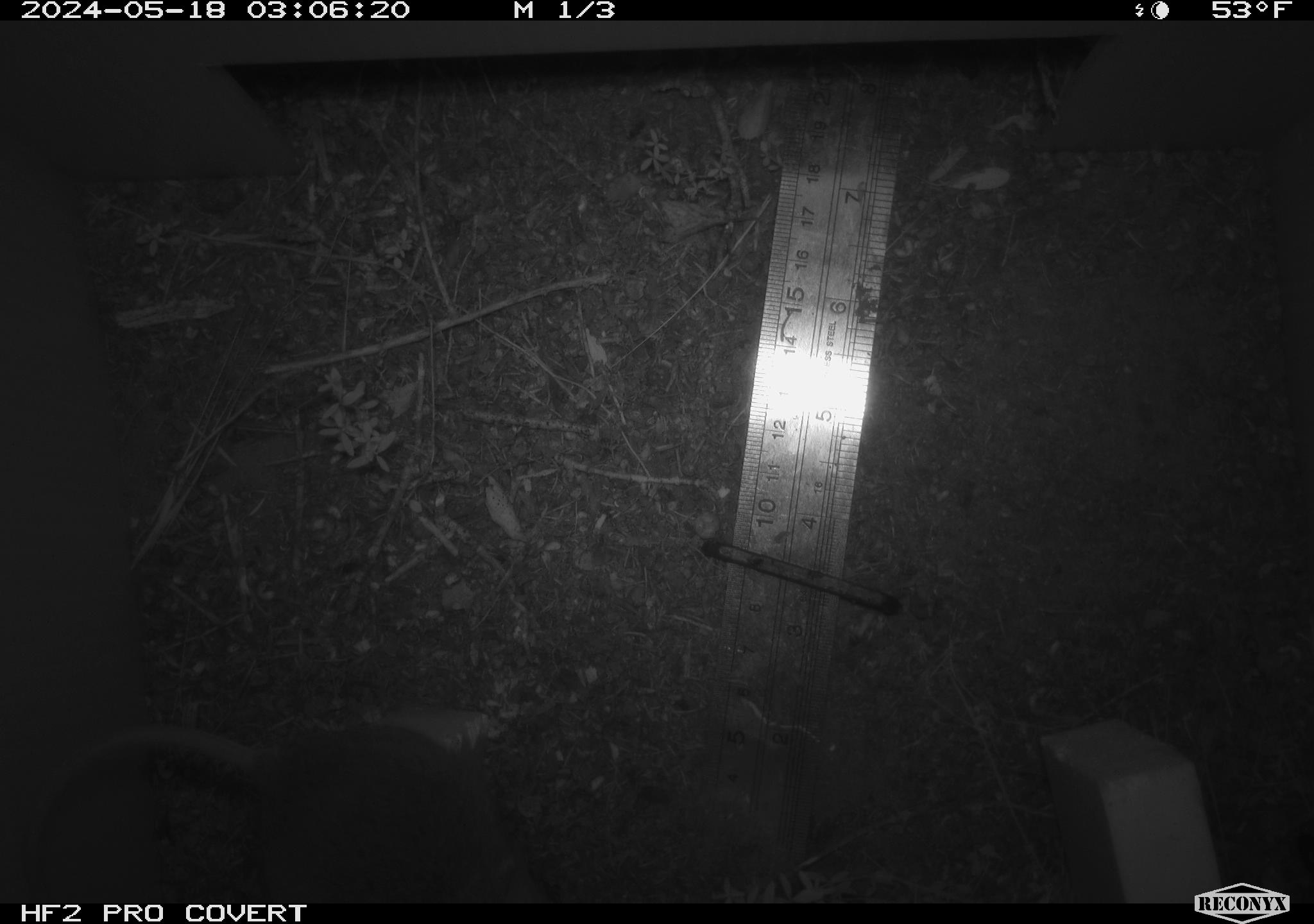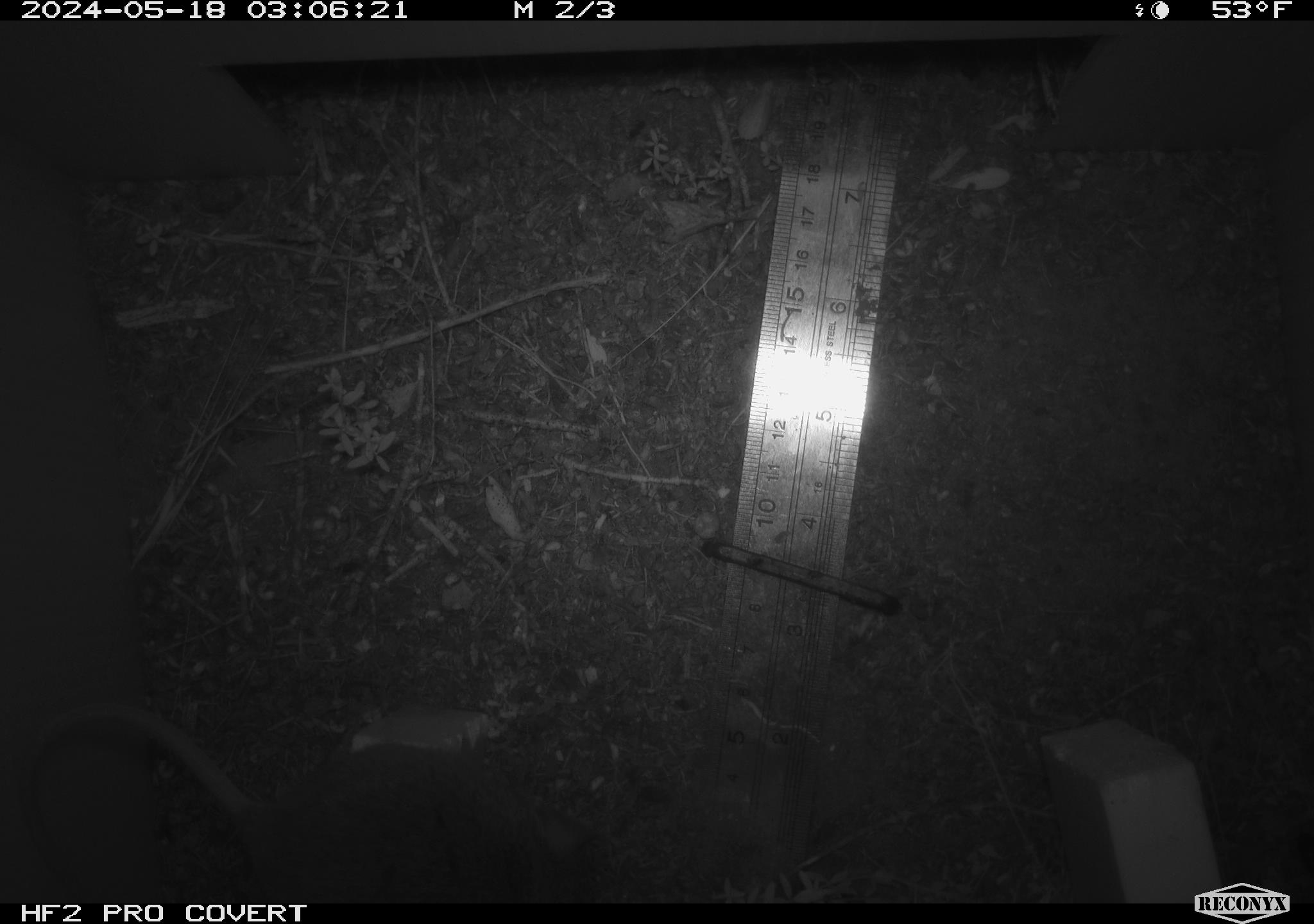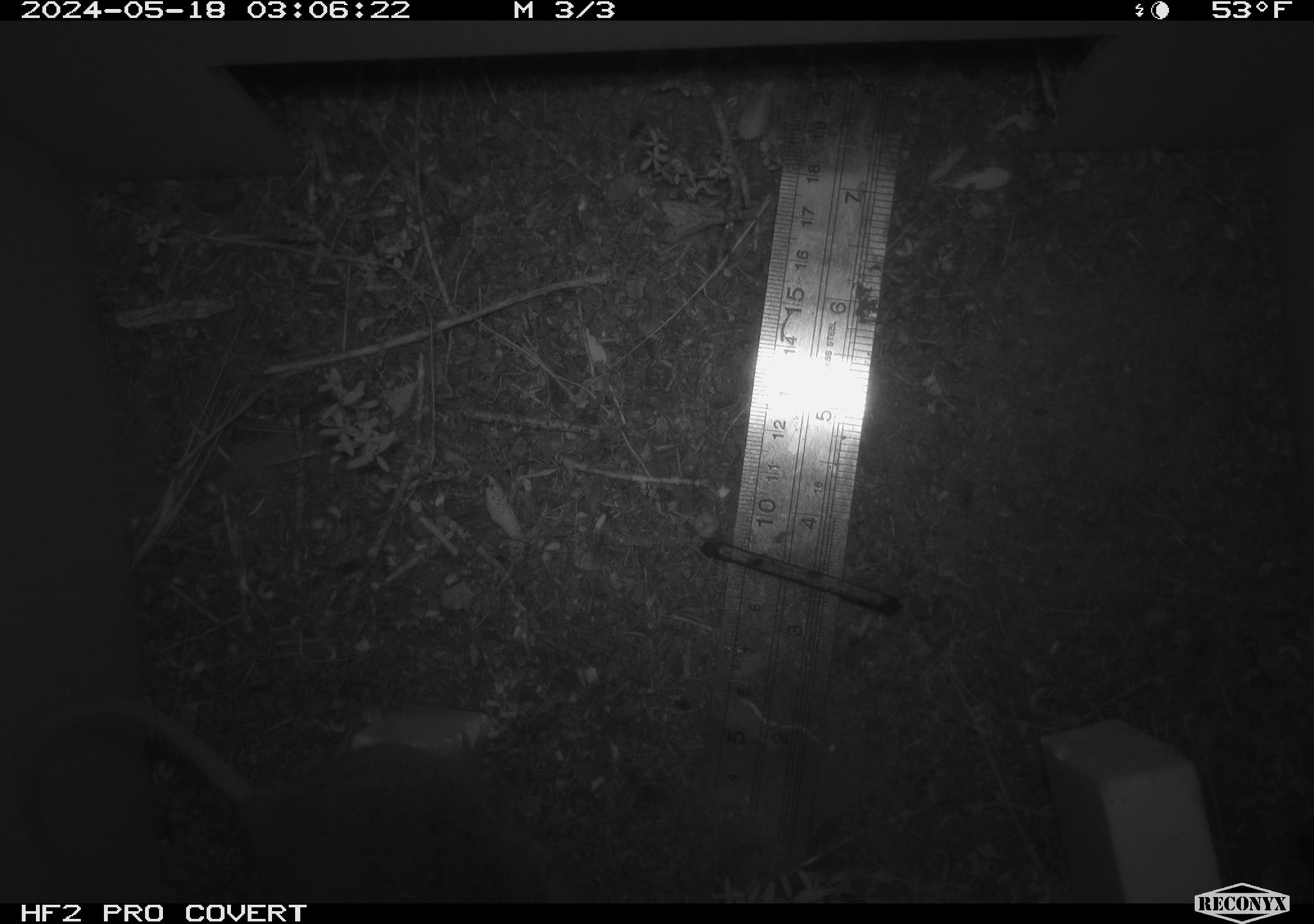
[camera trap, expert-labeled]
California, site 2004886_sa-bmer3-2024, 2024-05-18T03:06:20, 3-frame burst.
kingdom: Animalia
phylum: Chordata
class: Mammalia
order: Rodentia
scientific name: Rodentia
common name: mouse species